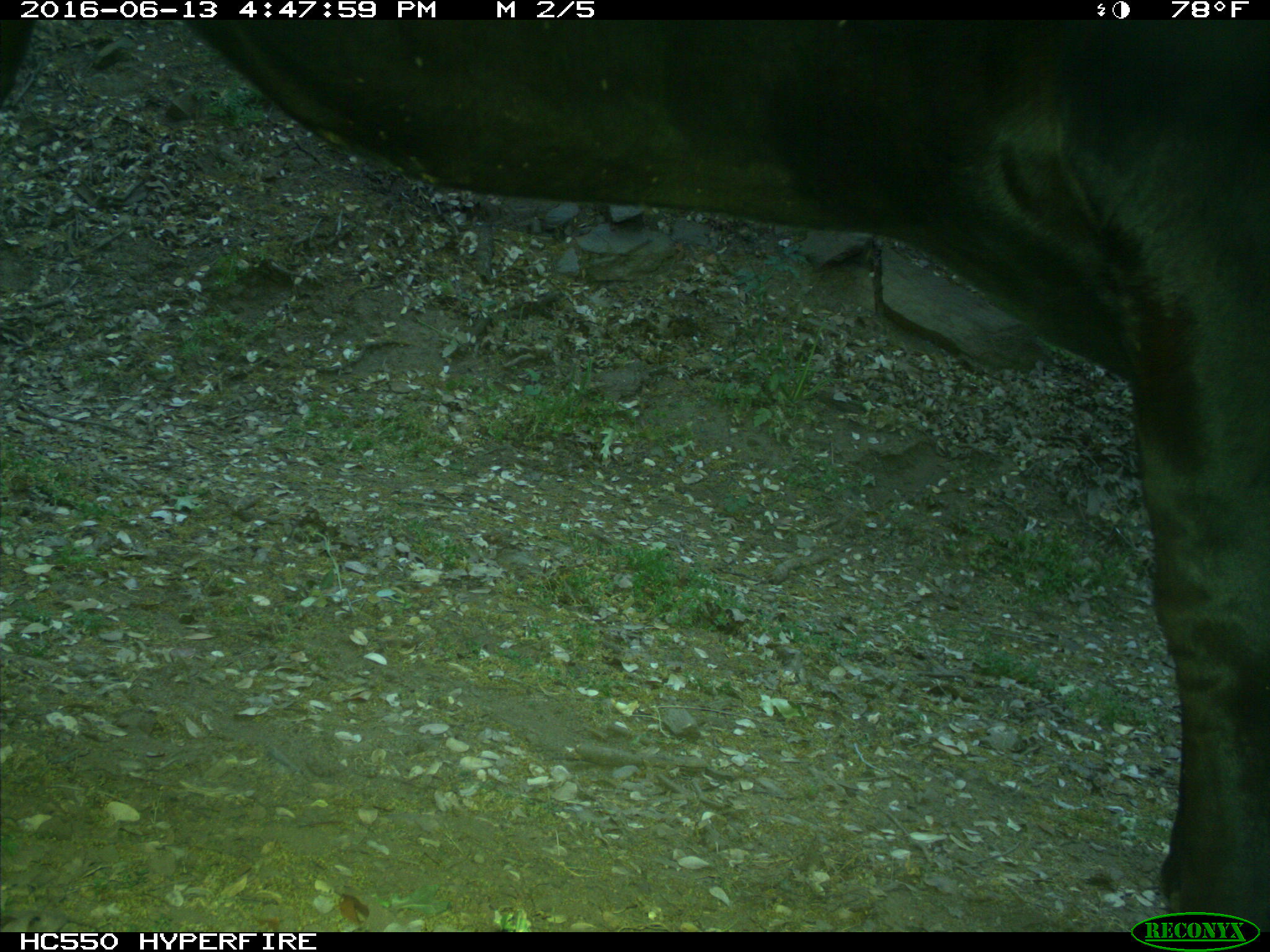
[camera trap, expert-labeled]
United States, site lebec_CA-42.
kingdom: Animalia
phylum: Chordata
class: Mammalia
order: Artiodactyla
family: Bovidae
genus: Bos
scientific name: Bos taurus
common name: domestic cow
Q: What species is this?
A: Bos taurus (domestic cow).